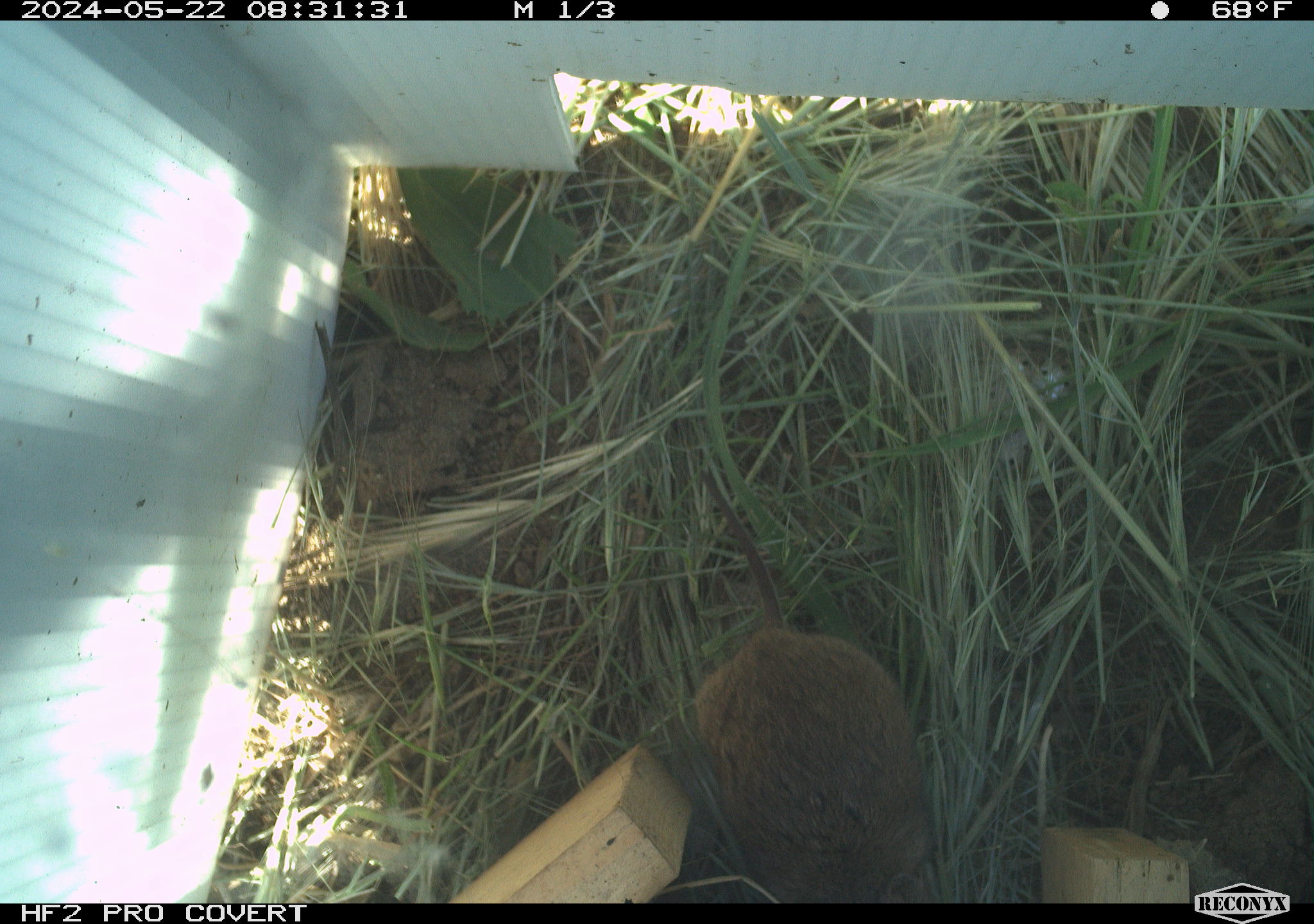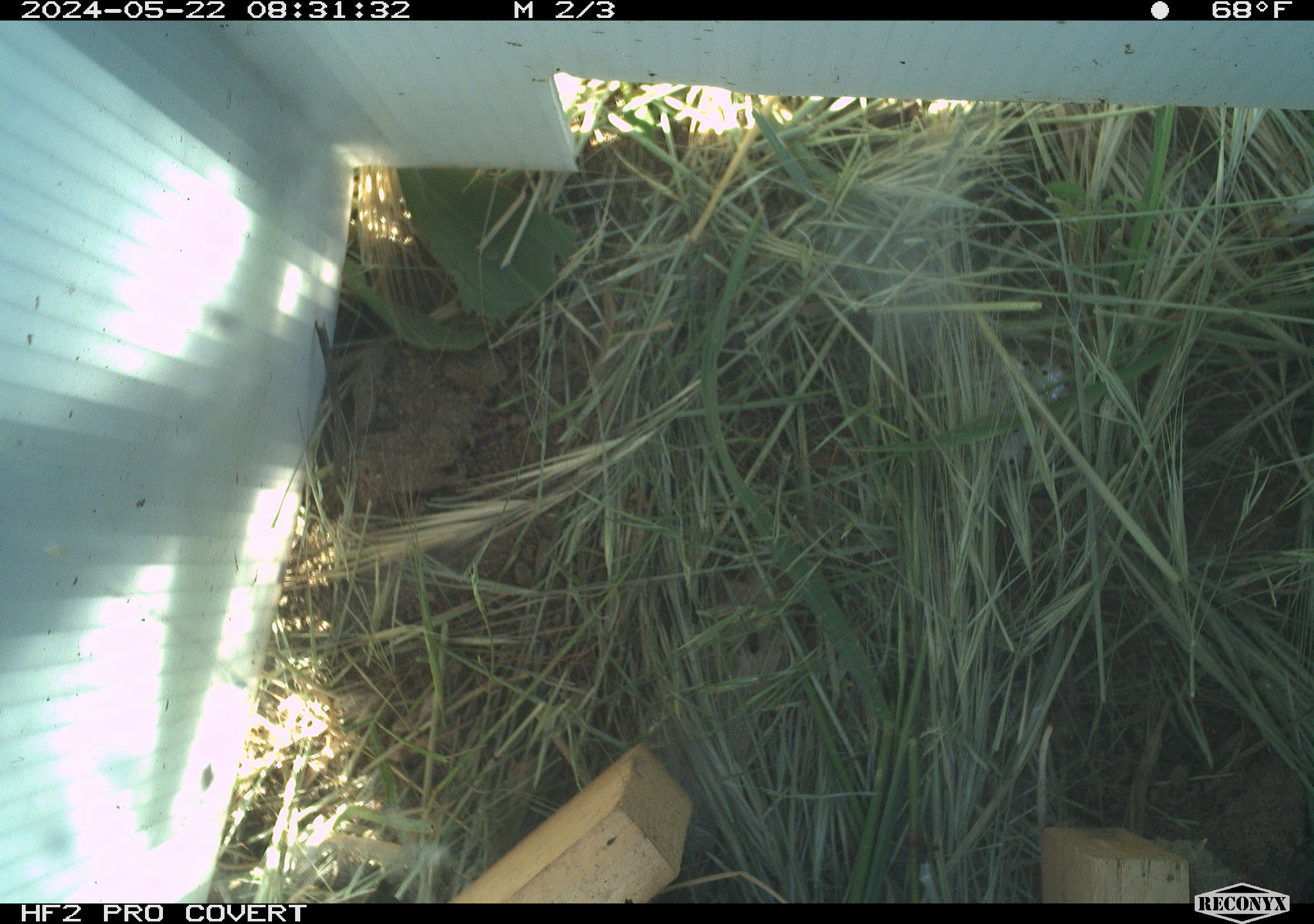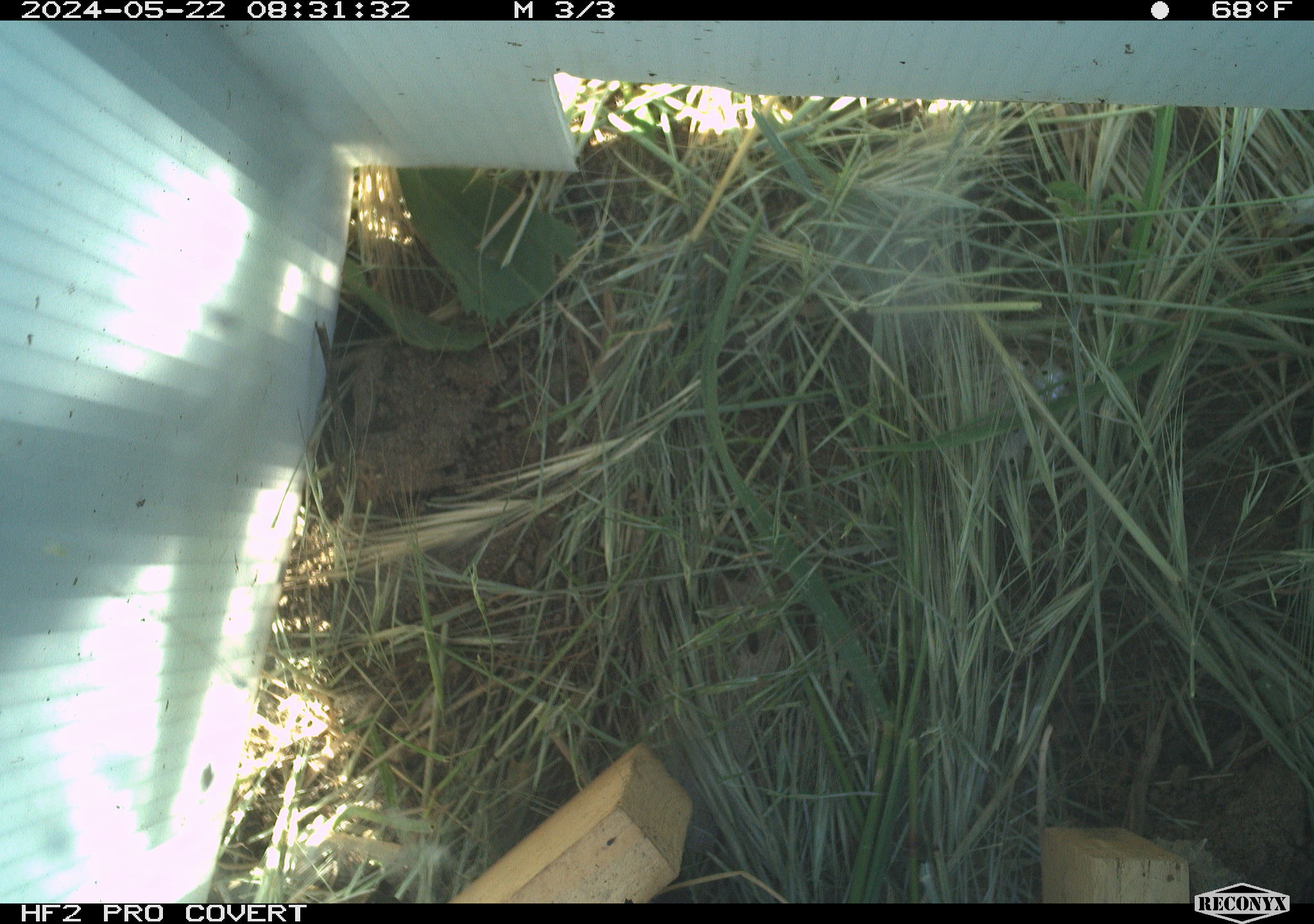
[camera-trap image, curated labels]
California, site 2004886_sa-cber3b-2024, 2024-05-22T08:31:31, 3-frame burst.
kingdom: Animalia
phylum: Chordata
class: Mammalia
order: Rodentia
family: Cricetidae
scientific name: Arvicolinae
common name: voles, lemmings, and muskrats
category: arvicolinae subfamily